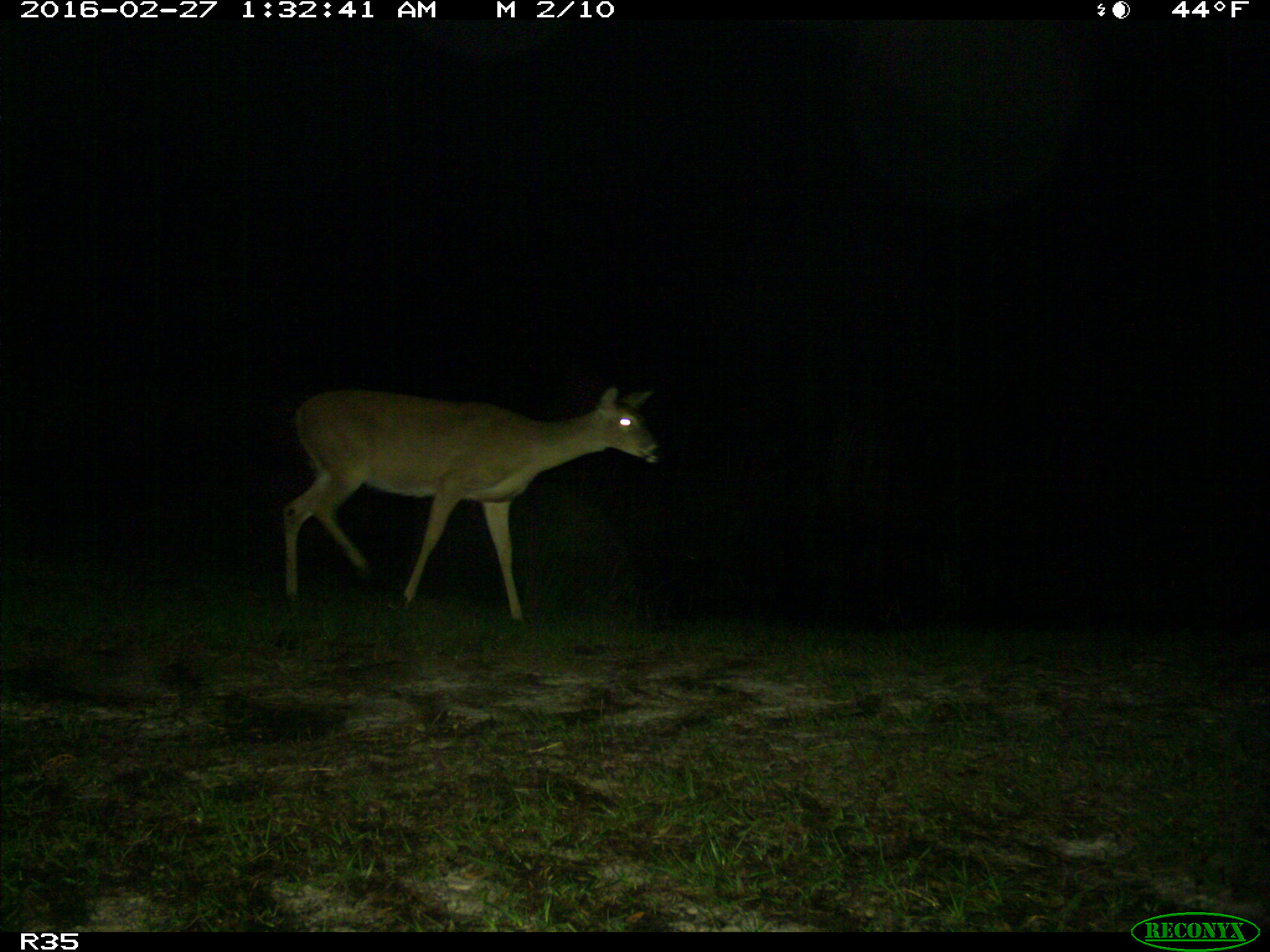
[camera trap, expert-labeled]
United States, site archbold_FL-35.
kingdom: Animalia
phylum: Chordata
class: Mammalia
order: Artiodactyla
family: Cervidae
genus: Odocoileus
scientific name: Odocoileus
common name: deer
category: unidentified deer